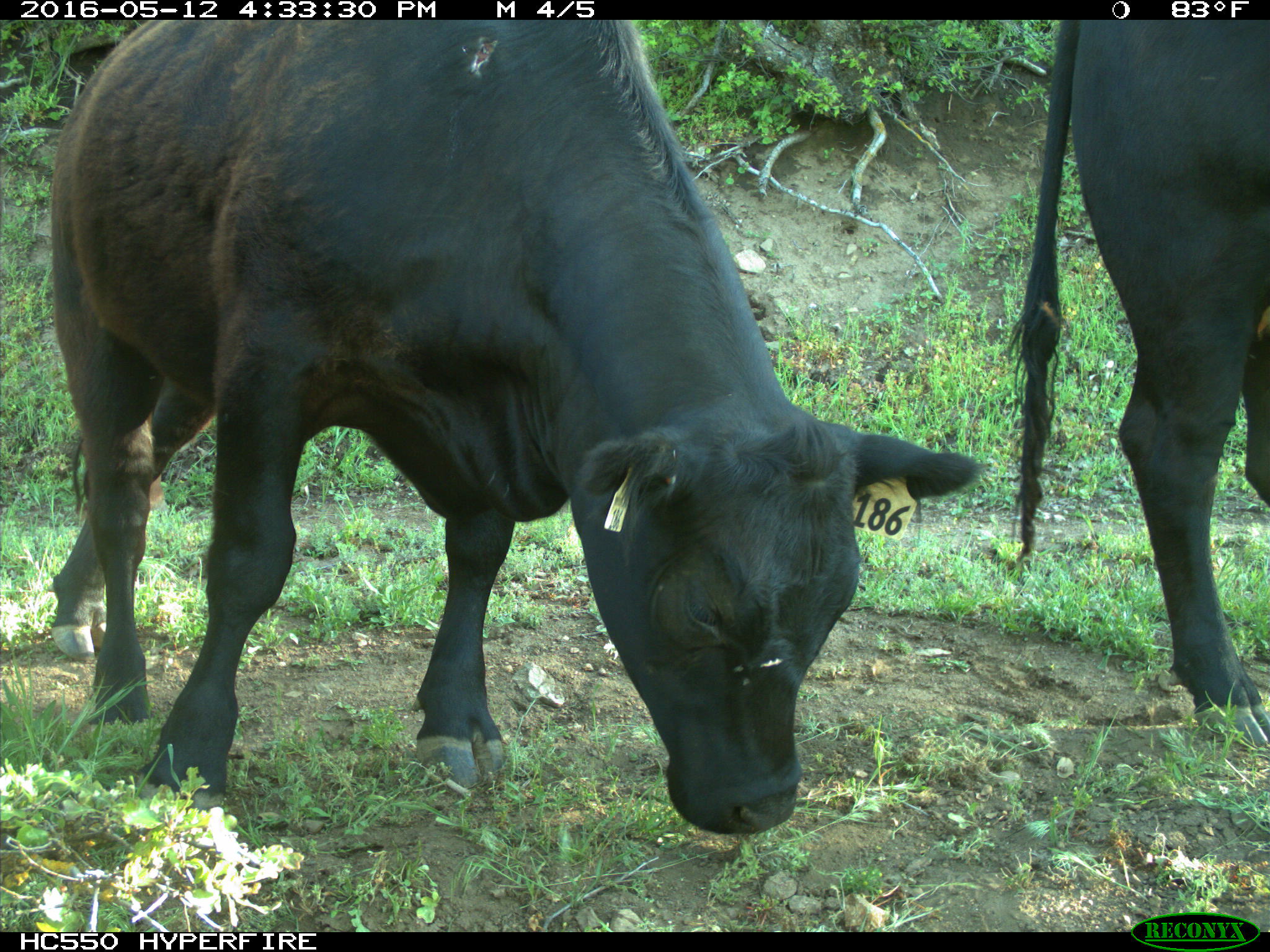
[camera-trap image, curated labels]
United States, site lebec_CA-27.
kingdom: Animalia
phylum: Chordata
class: Mammalia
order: Artiodactyla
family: Bovidae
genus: Bos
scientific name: Bos taurus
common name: domestic cow